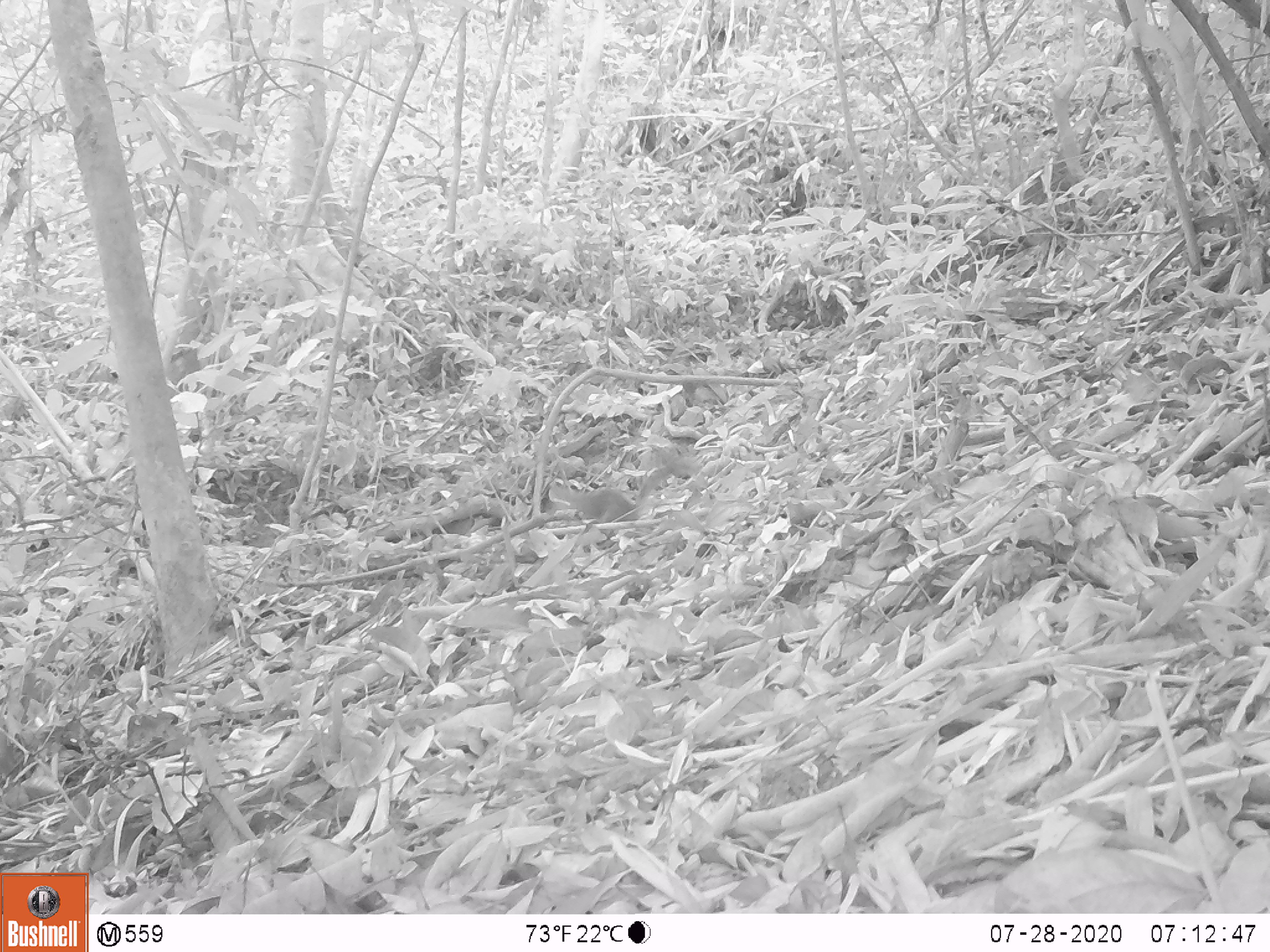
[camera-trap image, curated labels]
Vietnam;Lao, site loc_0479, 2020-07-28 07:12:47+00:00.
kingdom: Animalia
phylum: Chordata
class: Mammalia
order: Rodentia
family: Sciuridae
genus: Sciurus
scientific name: Sciurus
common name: squirrel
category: unidentified squirrel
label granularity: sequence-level